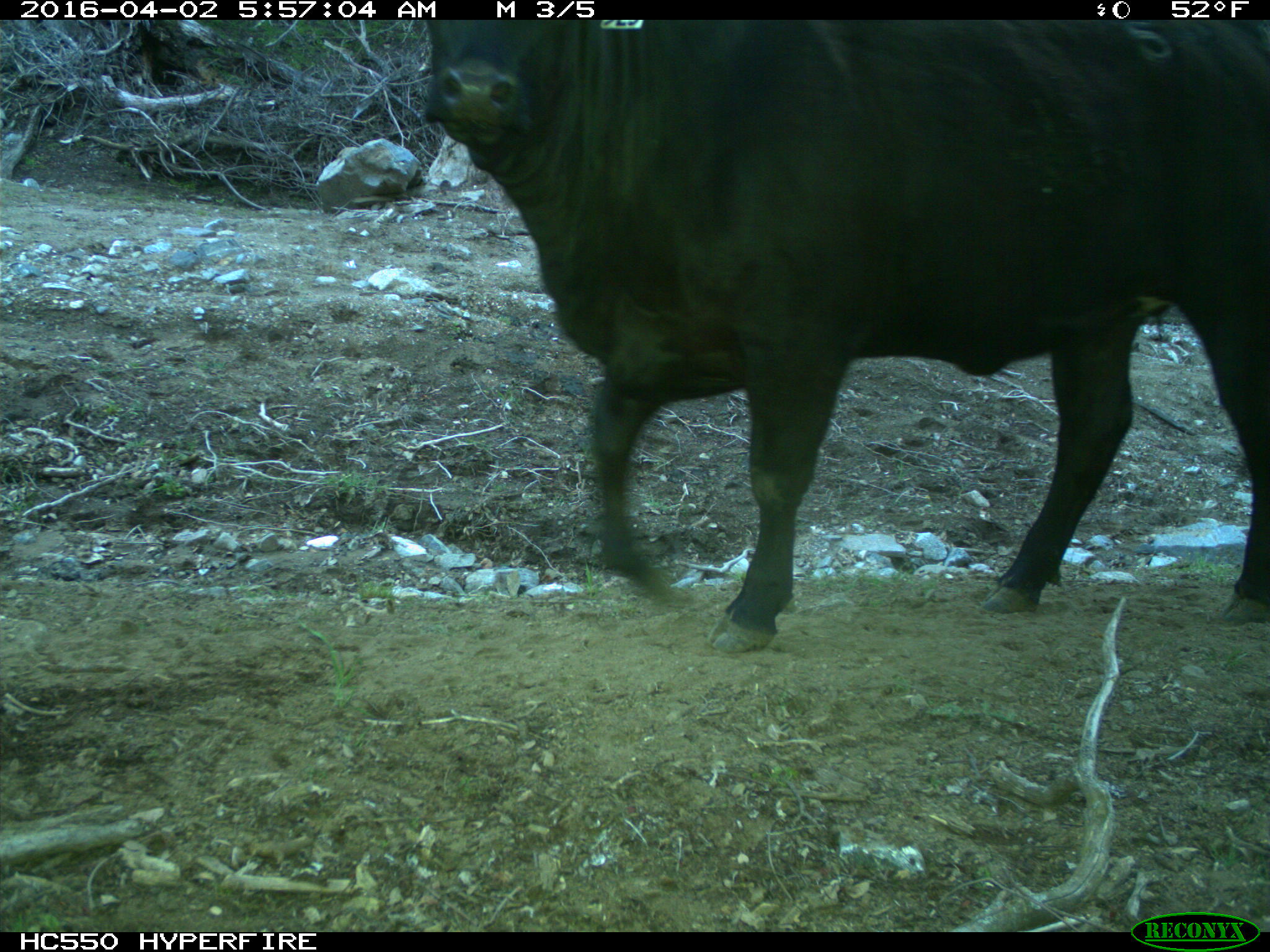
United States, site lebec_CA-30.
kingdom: Animalia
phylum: Chordata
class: Mammalia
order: Artiodactyla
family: Bovidae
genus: Bos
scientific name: Bos taurus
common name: domestic cow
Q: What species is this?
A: Bos taurus (domestic cow).